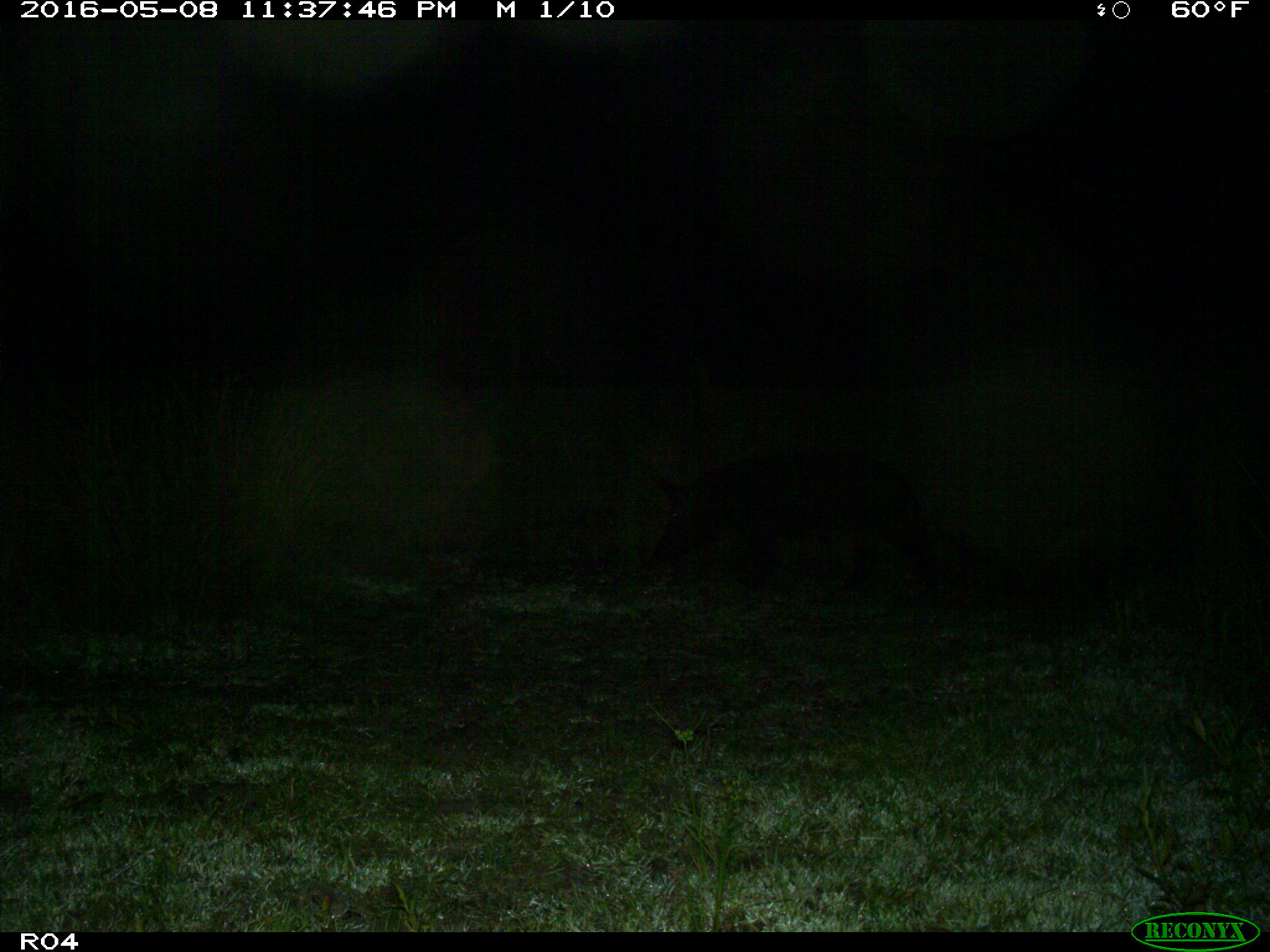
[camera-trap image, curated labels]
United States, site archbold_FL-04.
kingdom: Animalia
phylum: Chordata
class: Mammalia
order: Artiodactyla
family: Suidae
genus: Sus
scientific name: Sus scrofa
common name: wild boar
Sus scrofa (wild boar).